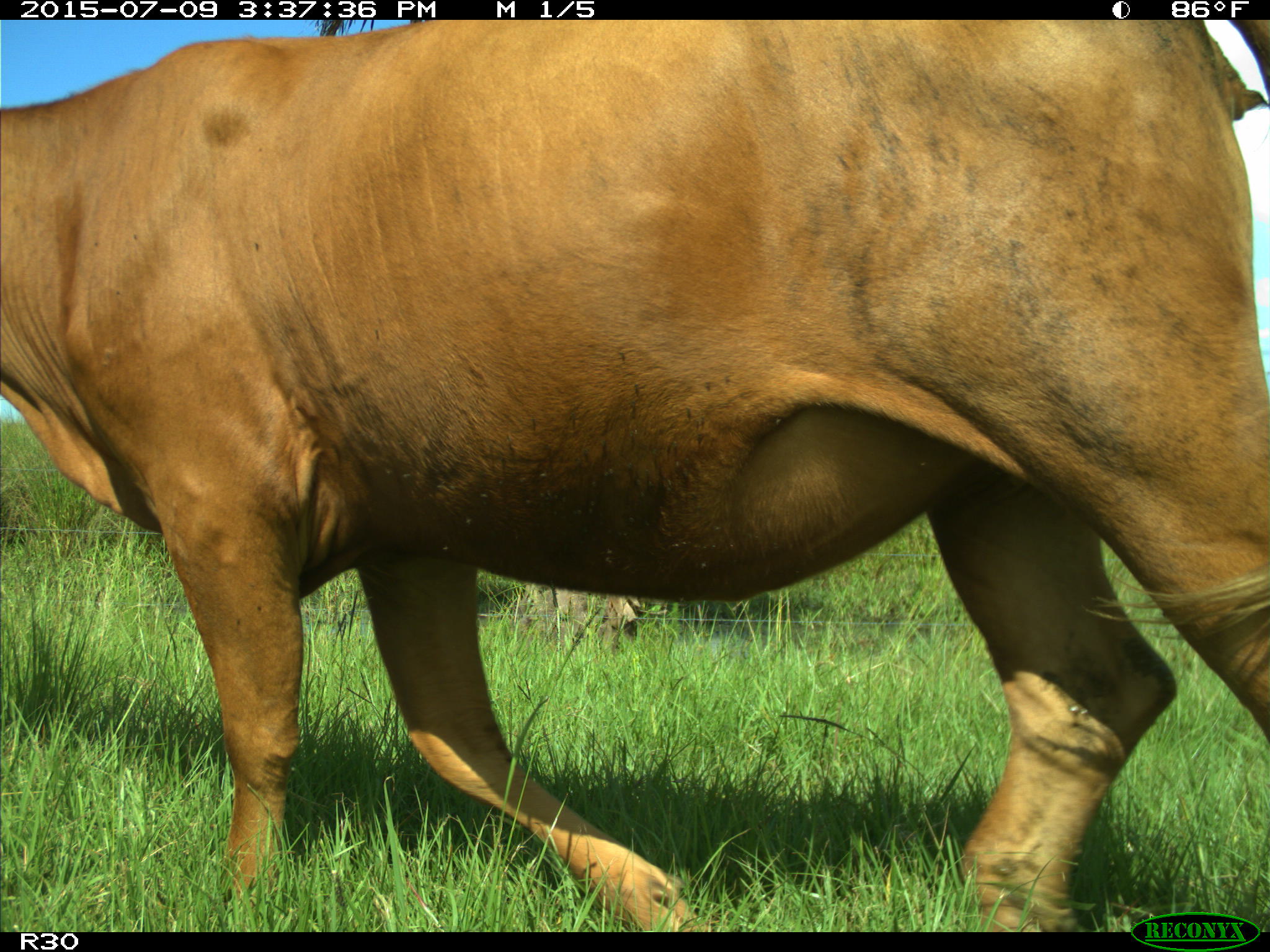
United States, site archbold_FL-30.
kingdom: Animalia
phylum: Chordata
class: Mammalia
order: Artiodactyla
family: Bovidae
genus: Bos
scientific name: Bos taurus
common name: domestic cow